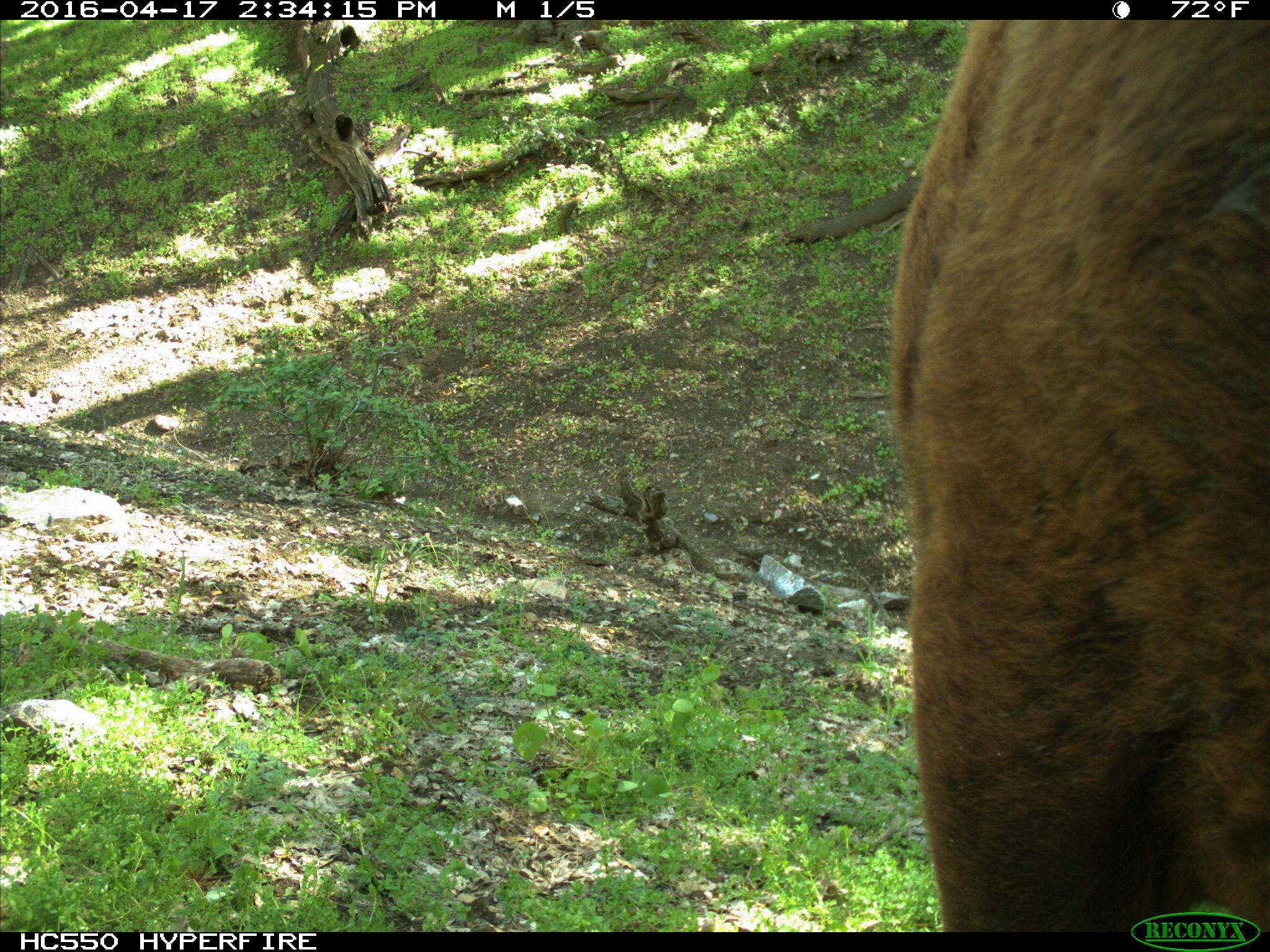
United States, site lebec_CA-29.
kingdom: Animalia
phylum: Chordata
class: Mammalia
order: Artiodactyla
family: Bovidae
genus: Bos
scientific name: Bos taurus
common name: domestic cow